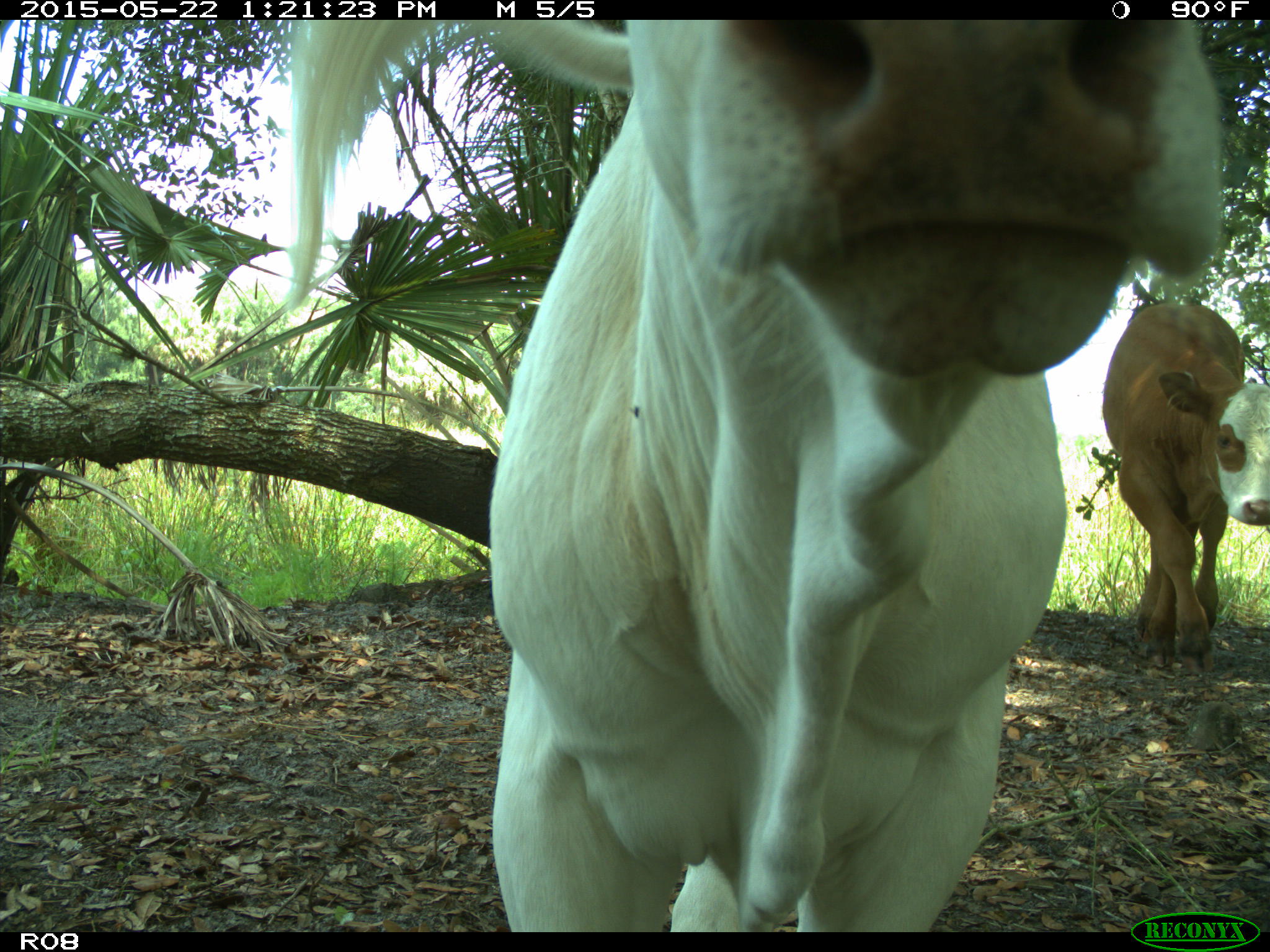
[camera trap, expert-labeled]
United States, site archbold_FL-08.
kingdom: Animalia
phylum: Chordata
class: Mammalia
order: Artiodactyla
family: Bovidae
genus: Bos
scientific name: Bos taurus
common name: domestic cow